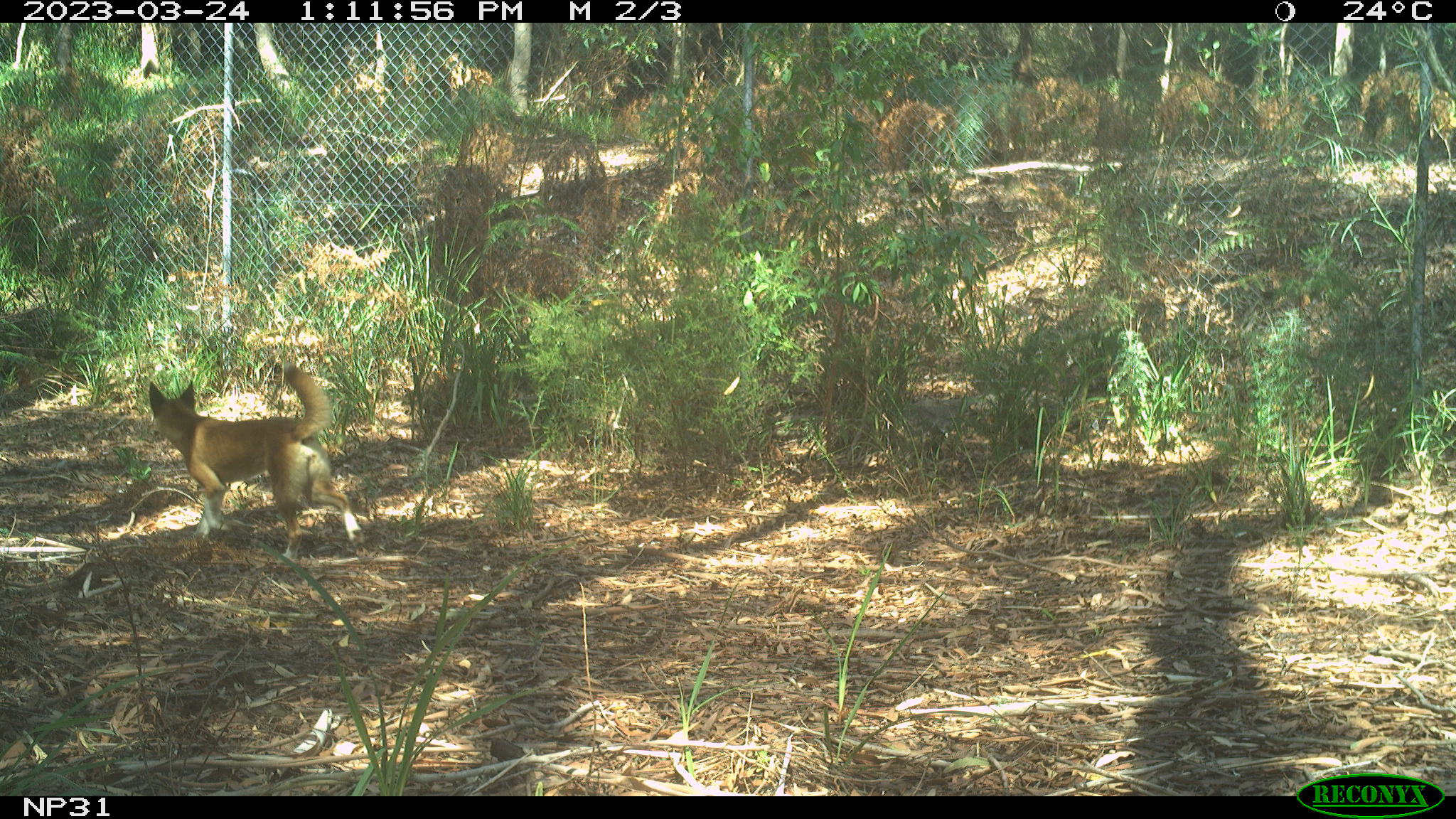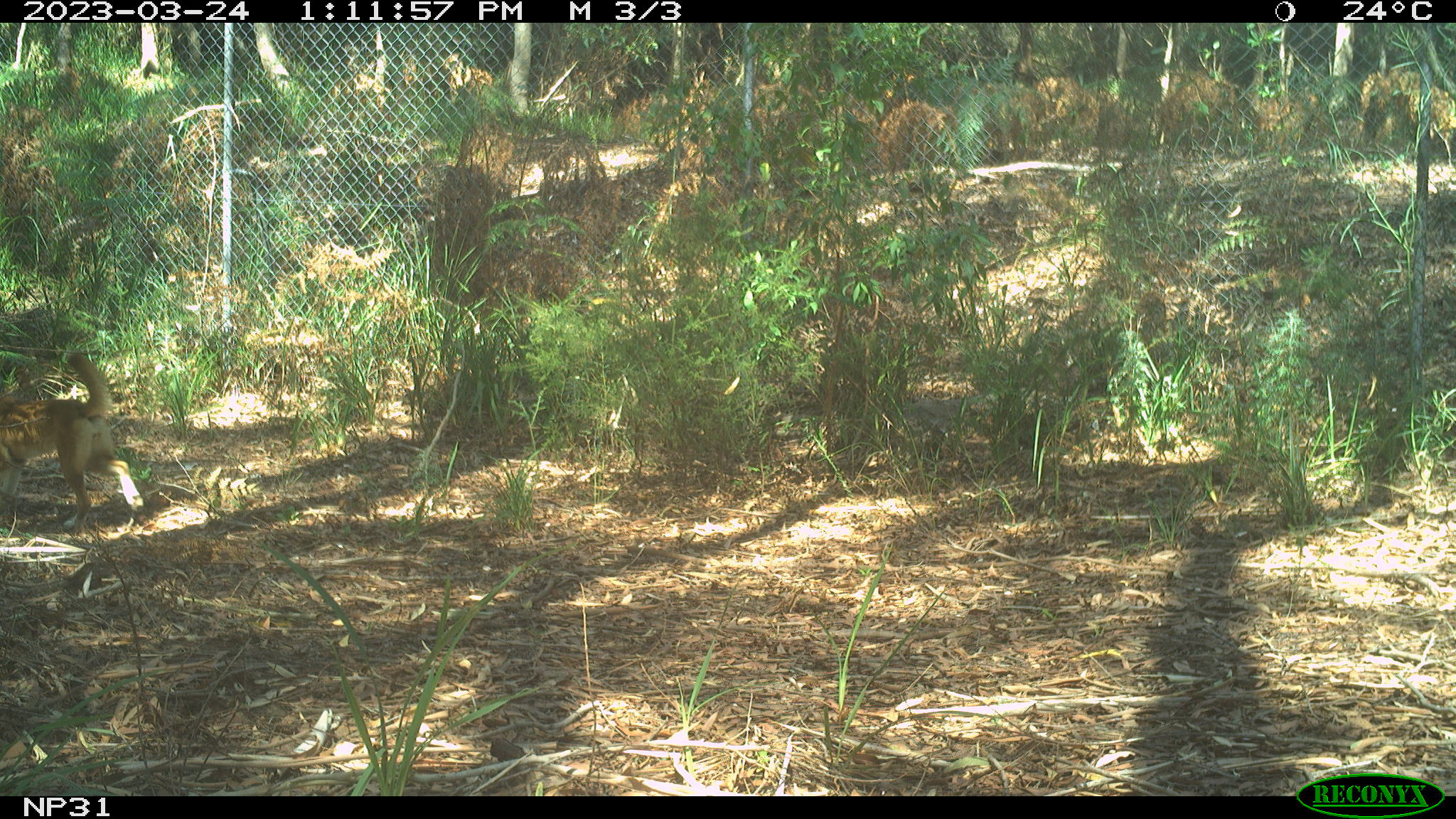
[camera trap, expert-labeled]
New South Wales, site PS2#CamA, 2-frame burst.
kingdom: Animalia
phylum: Chordata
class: Mammalia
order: Carnivora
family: Canidae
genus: Canis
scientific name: Canis familiaris dingo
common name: dingo